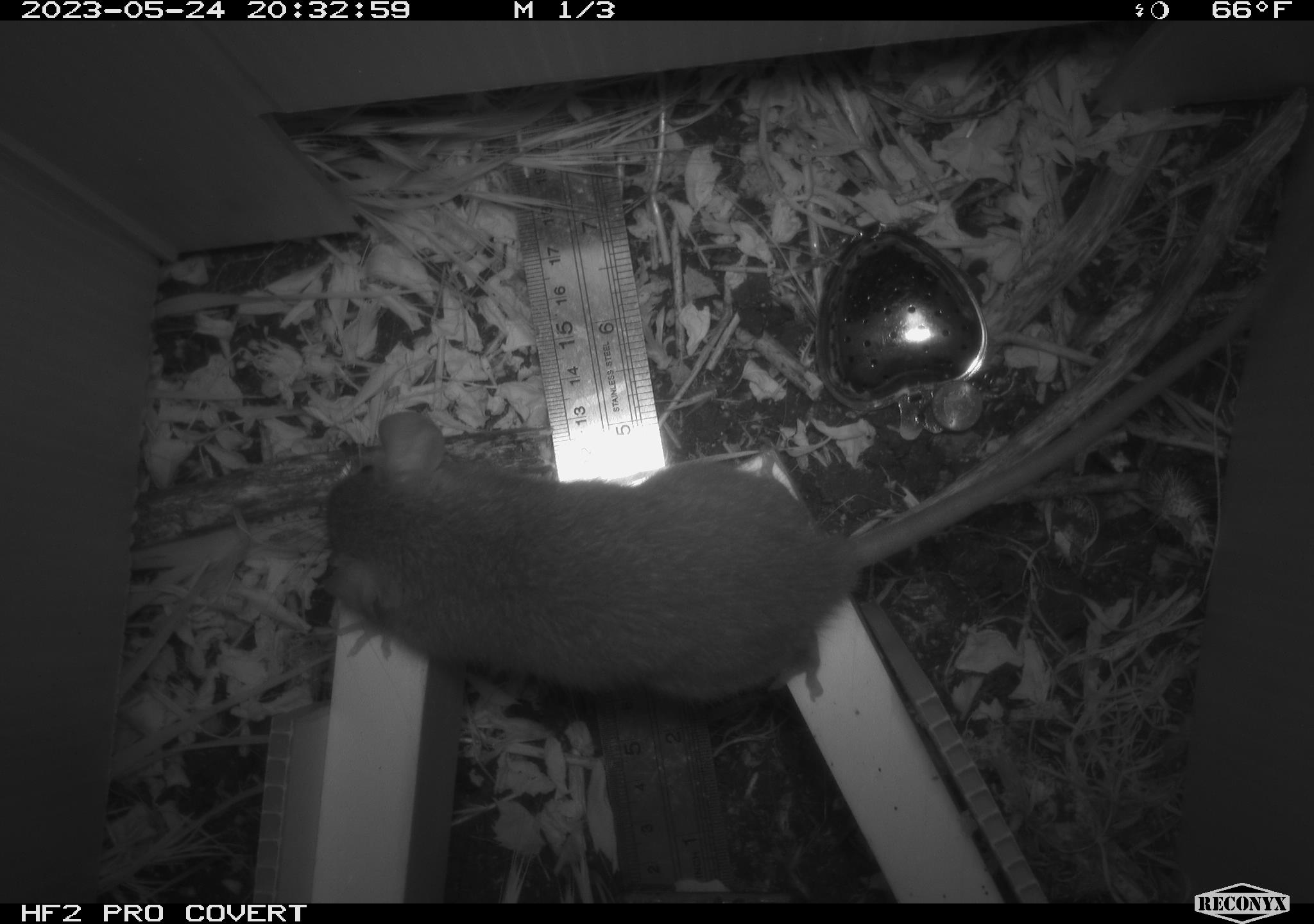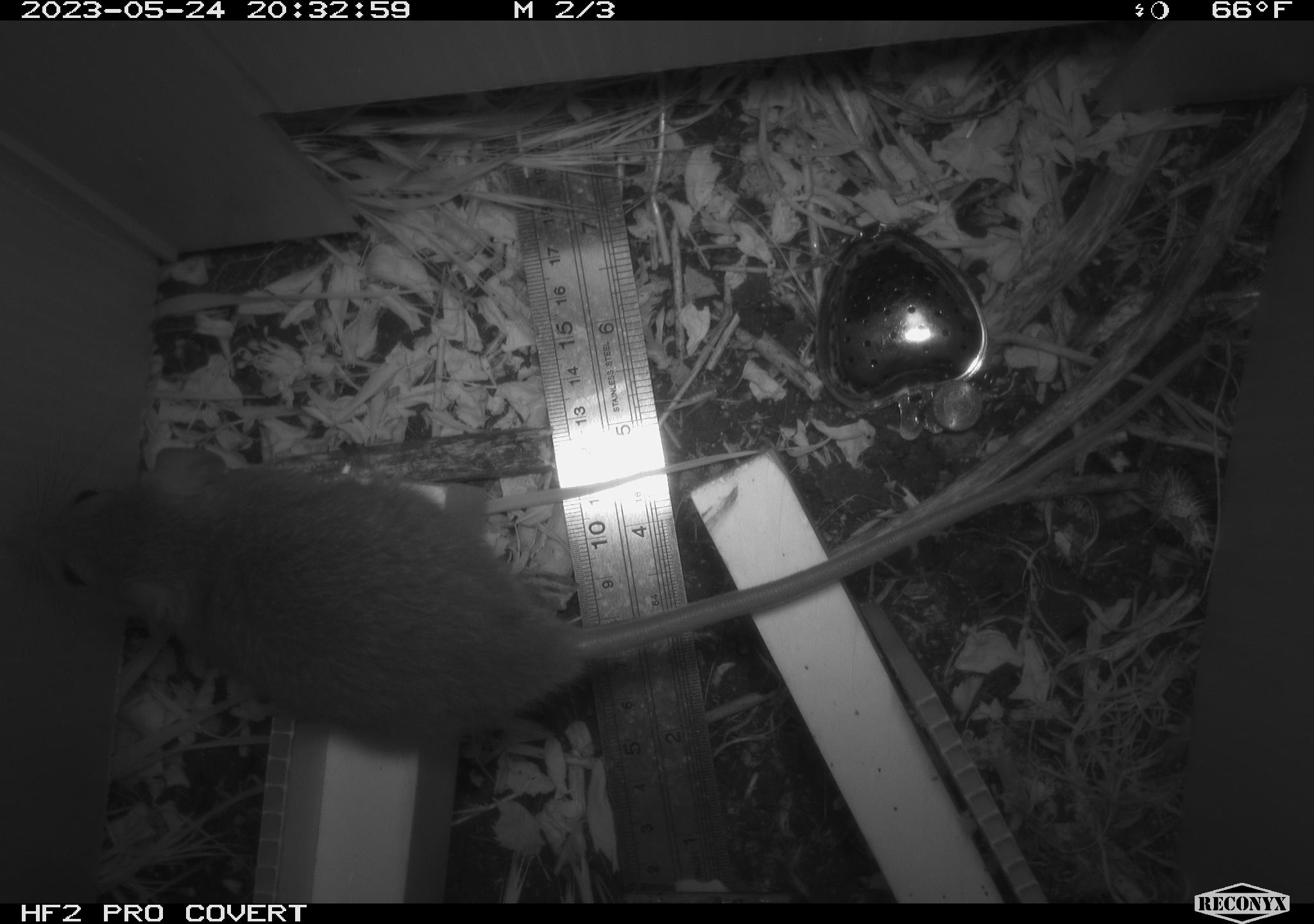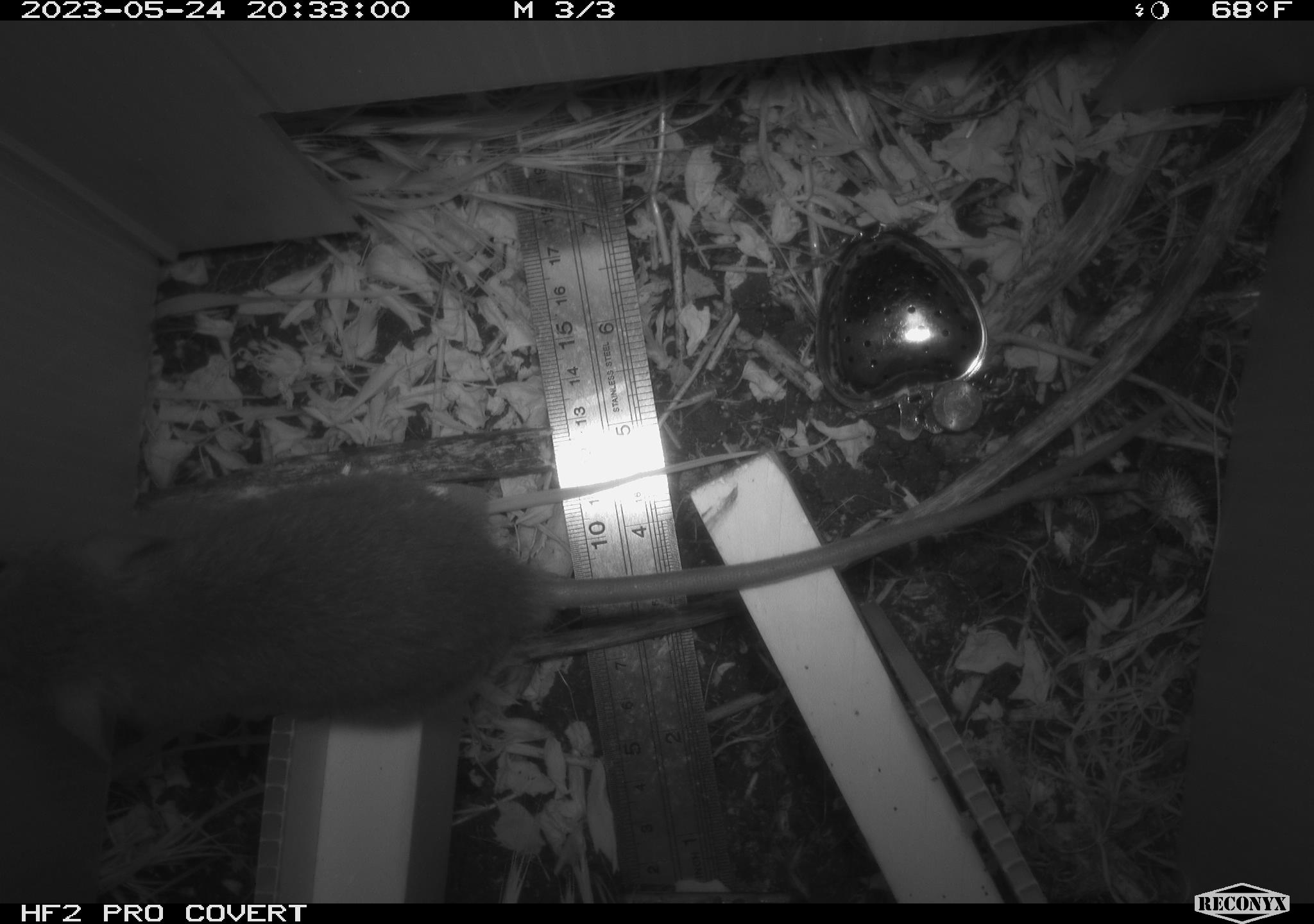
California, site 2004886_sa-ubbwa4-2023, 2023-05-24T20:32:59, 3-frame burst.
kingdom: Animalia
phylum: Chordata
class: Mammalia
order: Rodentia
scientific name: Rodentia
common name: mouse species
Mouse species (Rodentia).